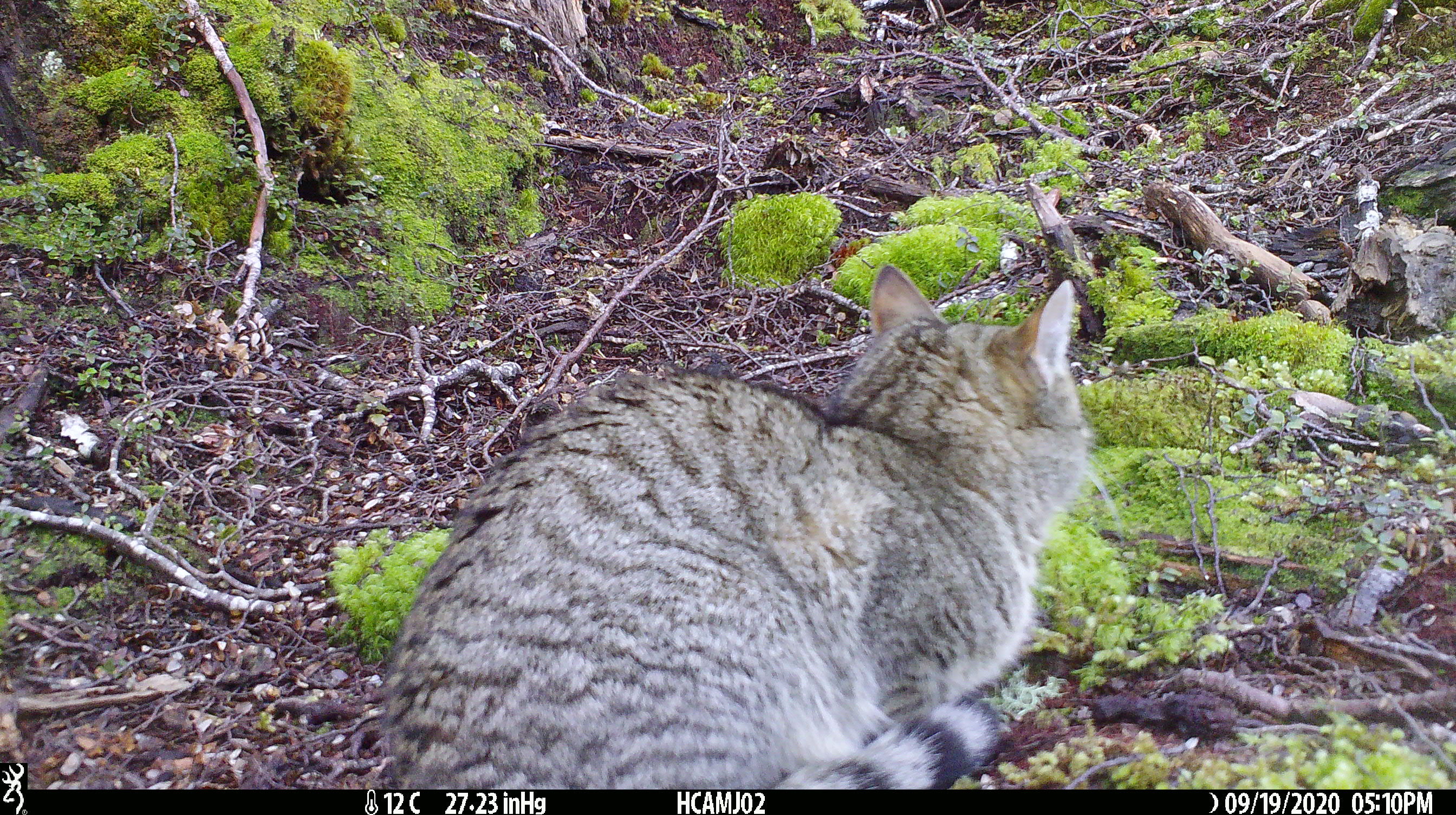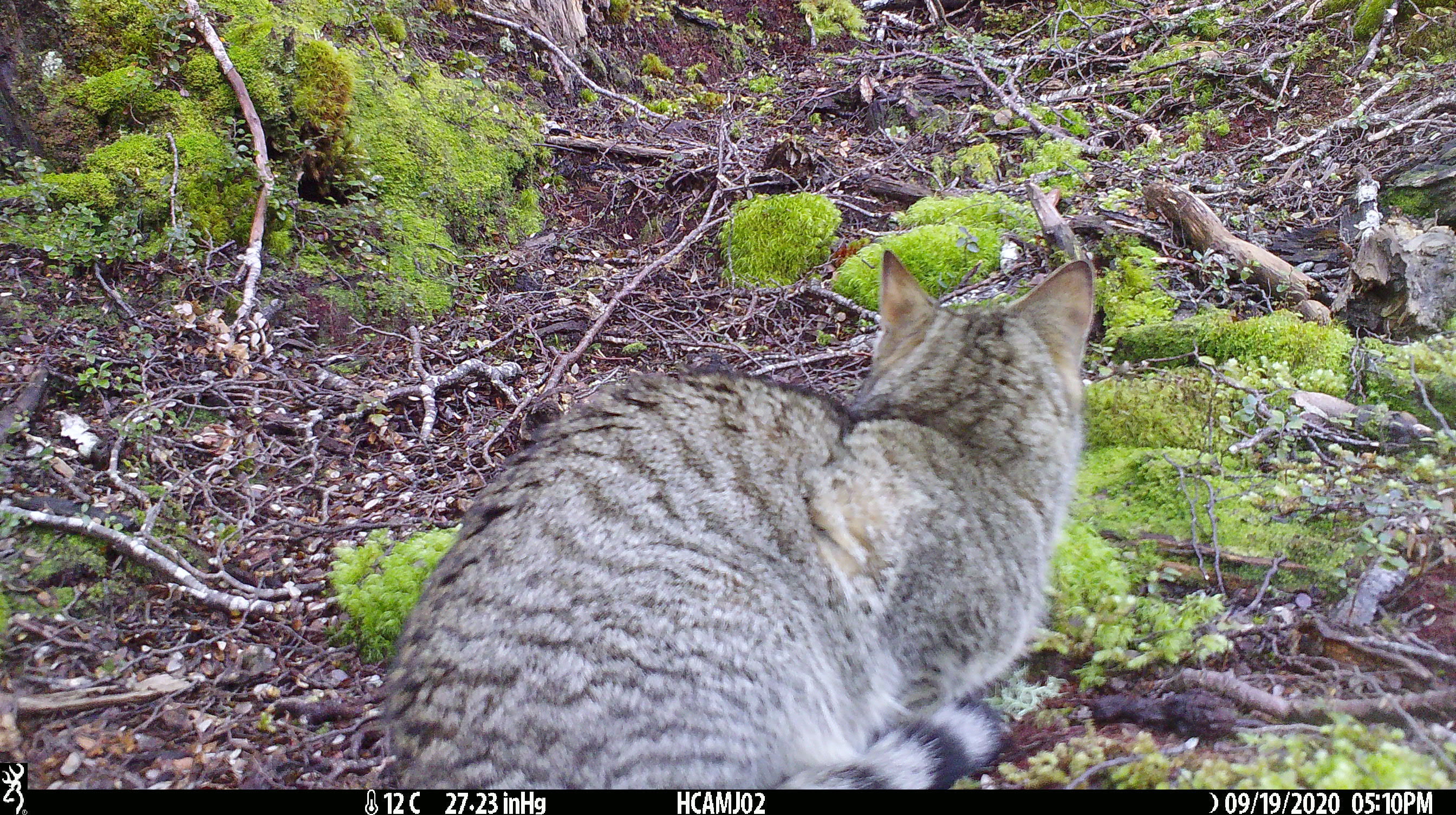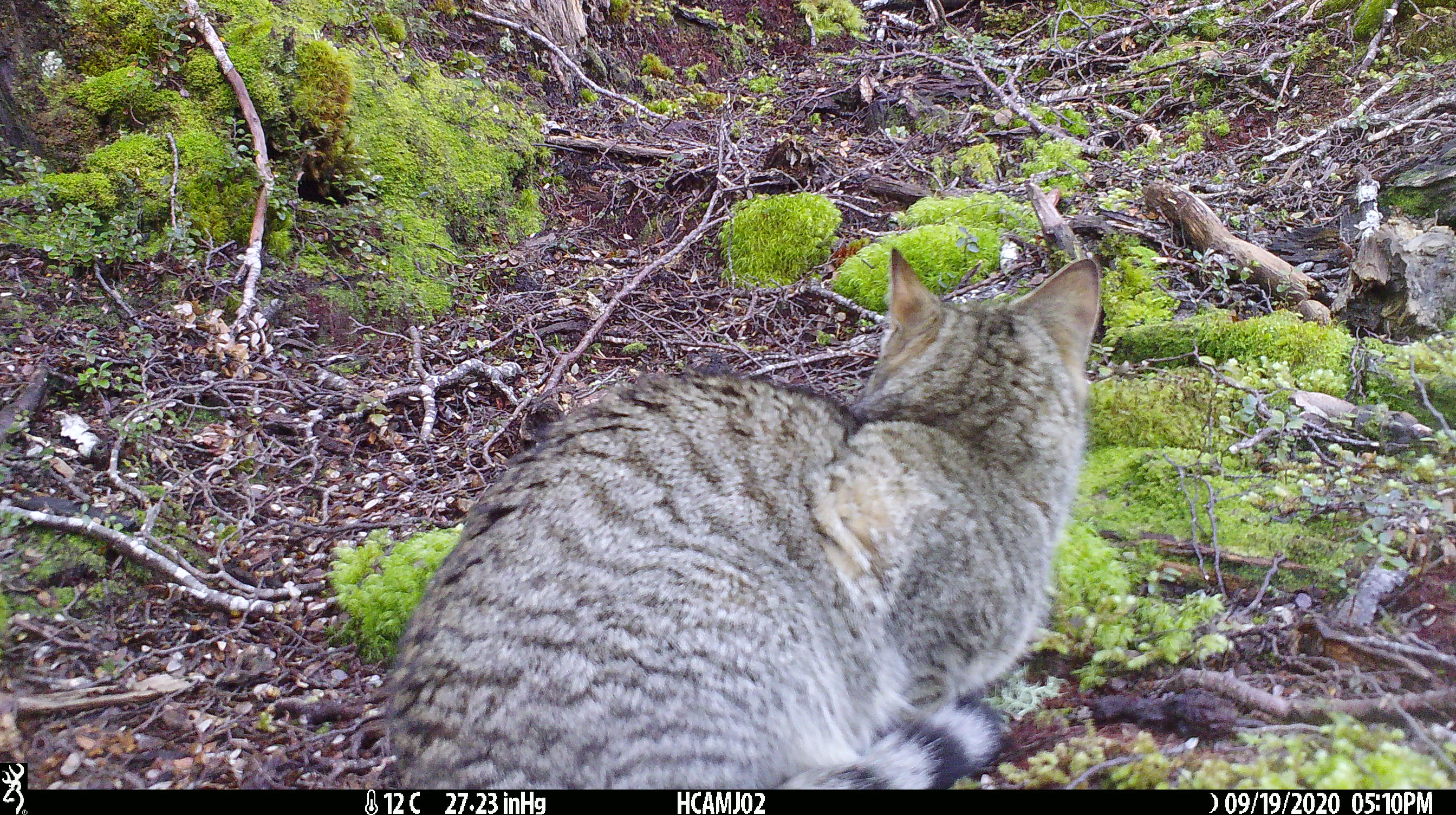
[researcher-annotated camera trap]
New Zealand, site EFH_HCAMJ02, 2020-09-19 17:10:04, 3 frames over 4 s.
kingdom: Animalia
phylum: Chordata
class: Mammalia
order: Carnivora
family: Felidae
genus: Felis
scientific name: Felis catus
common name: domestic cat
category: cat